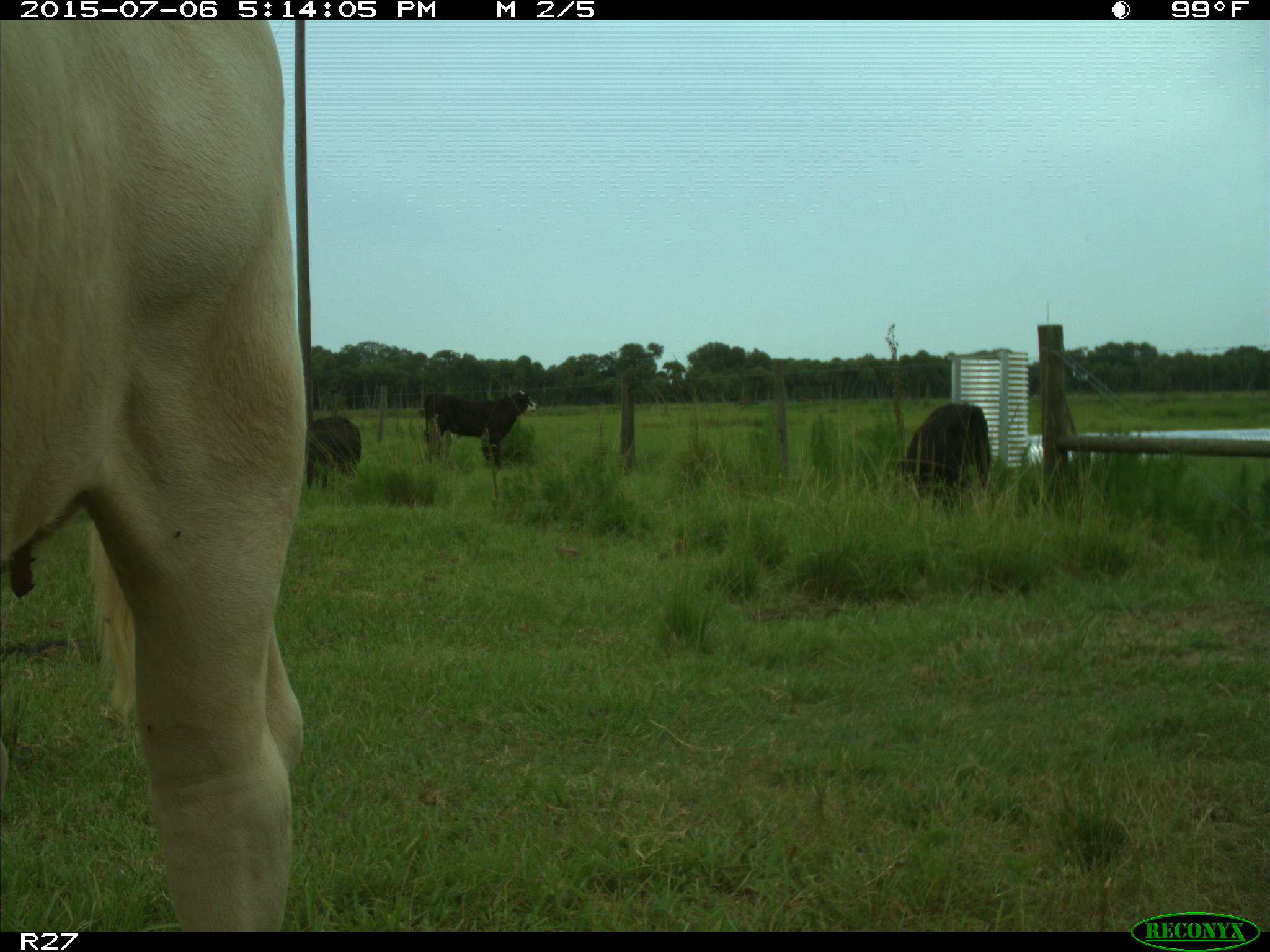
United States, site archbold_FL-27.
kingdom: Animalia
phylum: Chordata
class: Mammalia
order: Artiodactyla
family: Bovidae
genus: Bos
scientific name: Bos taurus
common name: domestic cow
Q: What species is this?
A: Bos taurus (domestic cow).